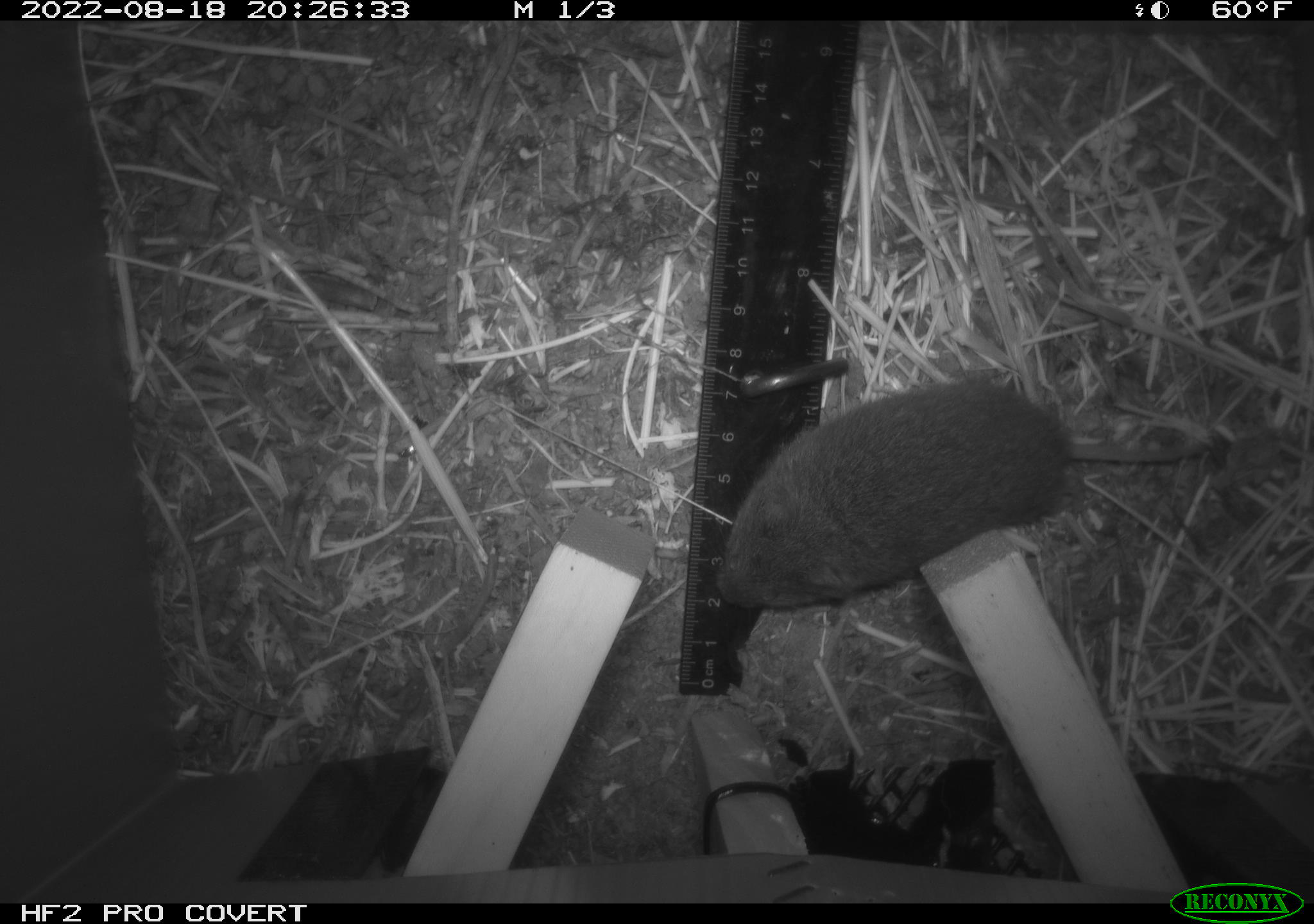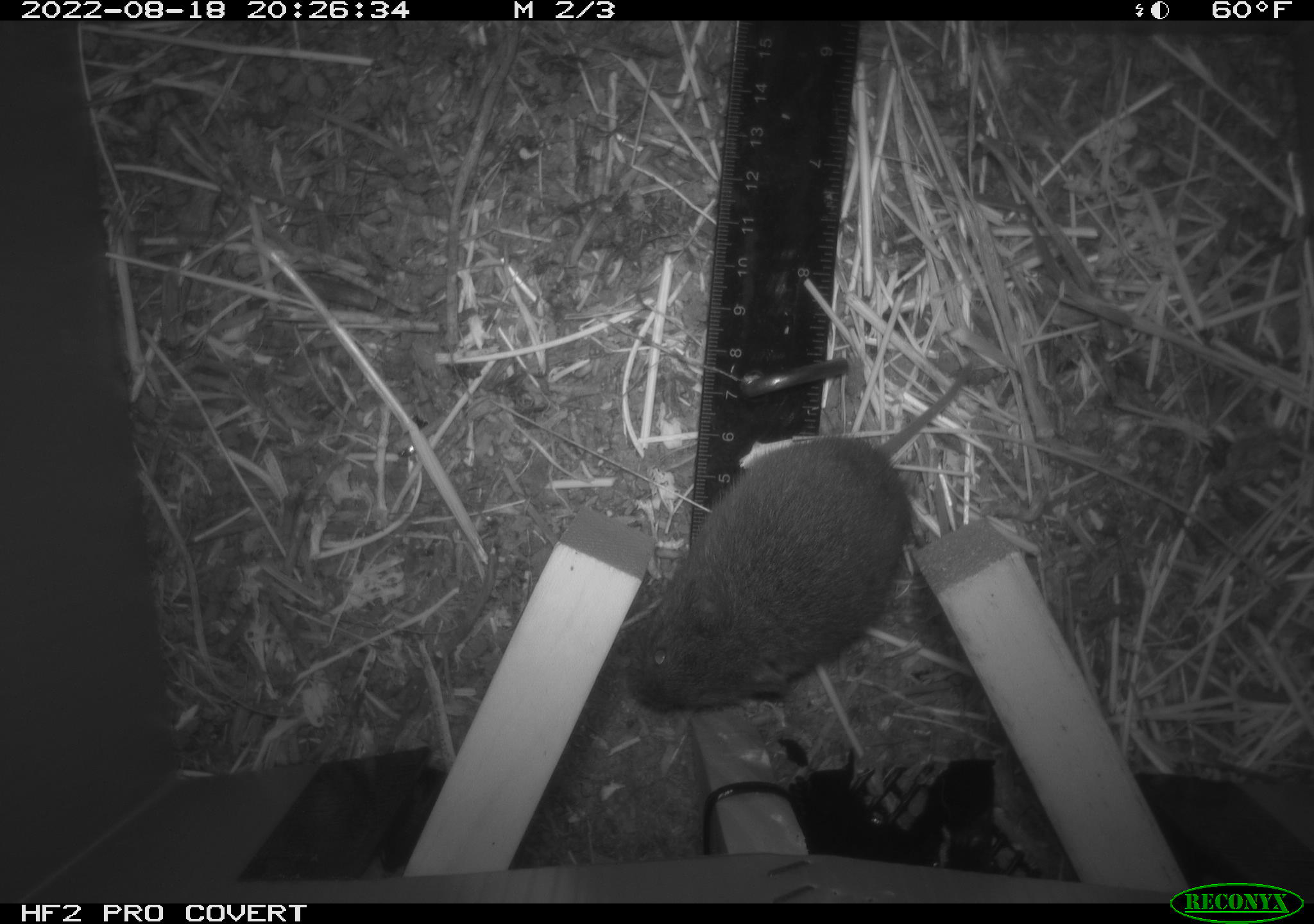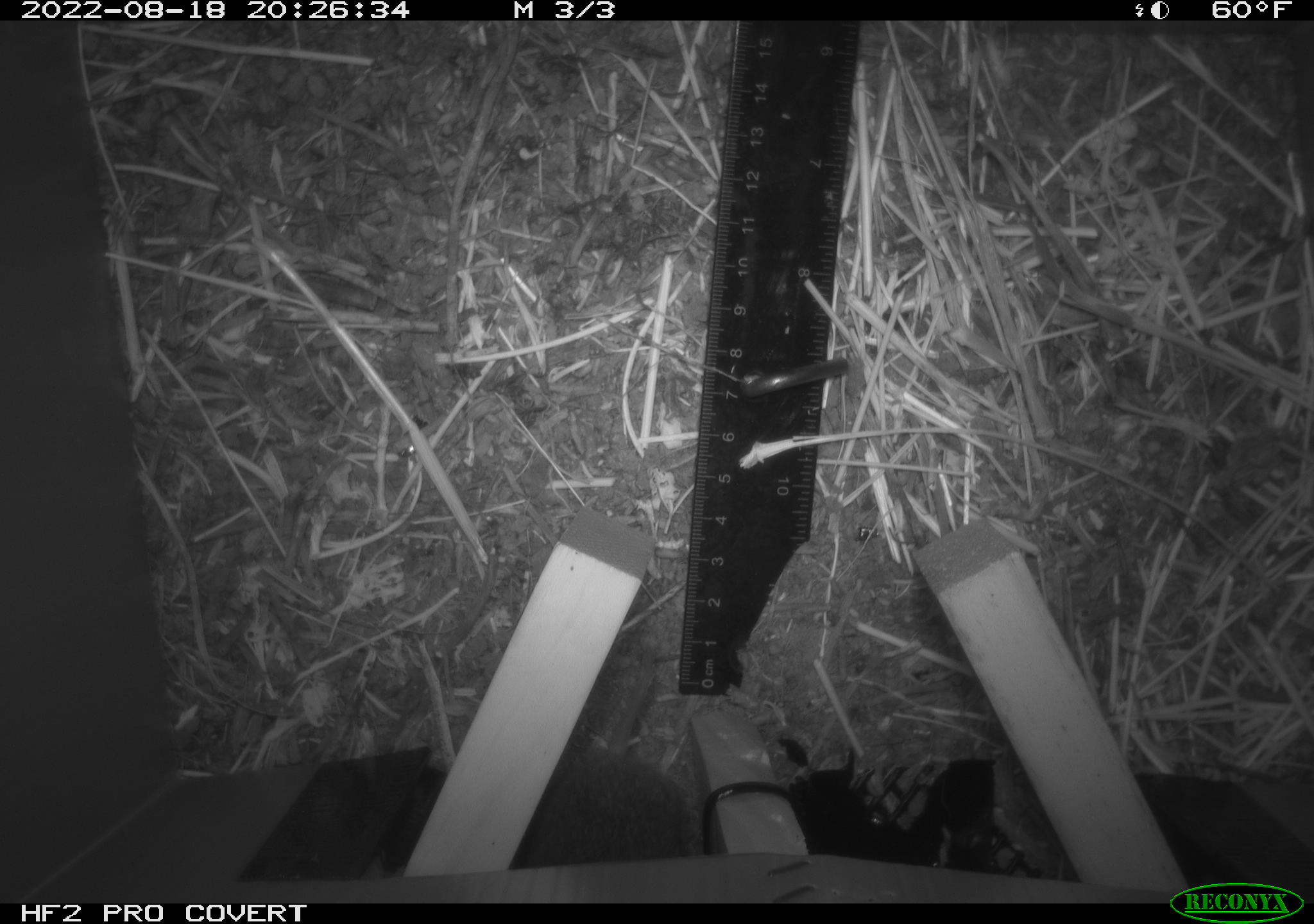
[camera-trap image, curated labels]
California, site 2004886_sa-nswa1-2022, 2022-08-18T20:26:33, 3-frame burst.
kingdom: Animalia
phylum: Chordata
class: Mammalia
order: Rodentia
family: Cricetidae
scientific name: Cricetidae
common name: hamsters, voles, lemmings, and allies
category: cricetidae family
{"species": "cricetidae family (hamsters, voles, lemmings, and allies) (Cricetidae)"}